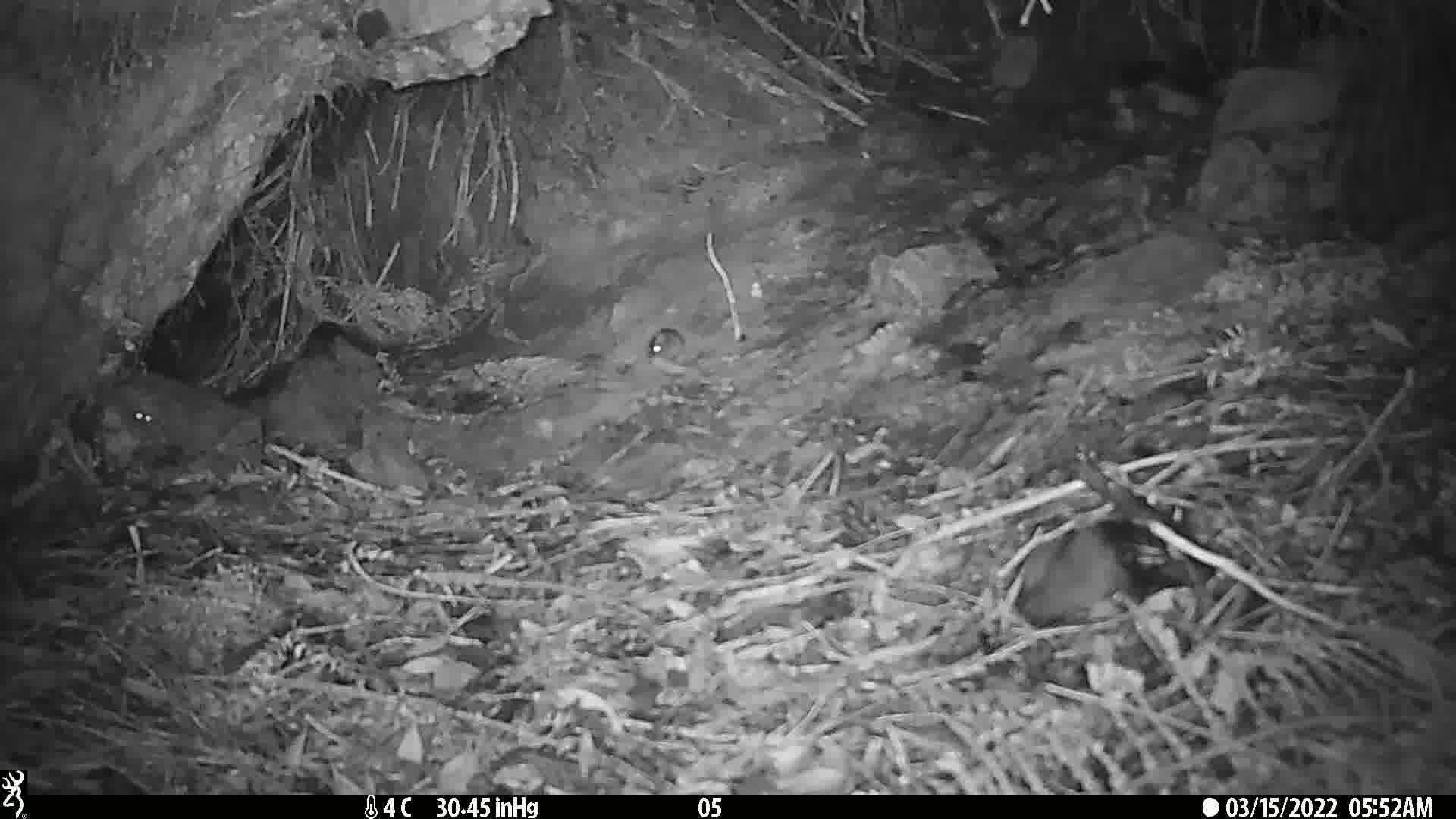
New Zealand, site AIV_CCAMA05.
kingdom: Animalia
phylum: Chordata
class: Mammalia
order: Rodentia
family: Muridae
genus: Mus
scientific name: Mus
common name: mouse